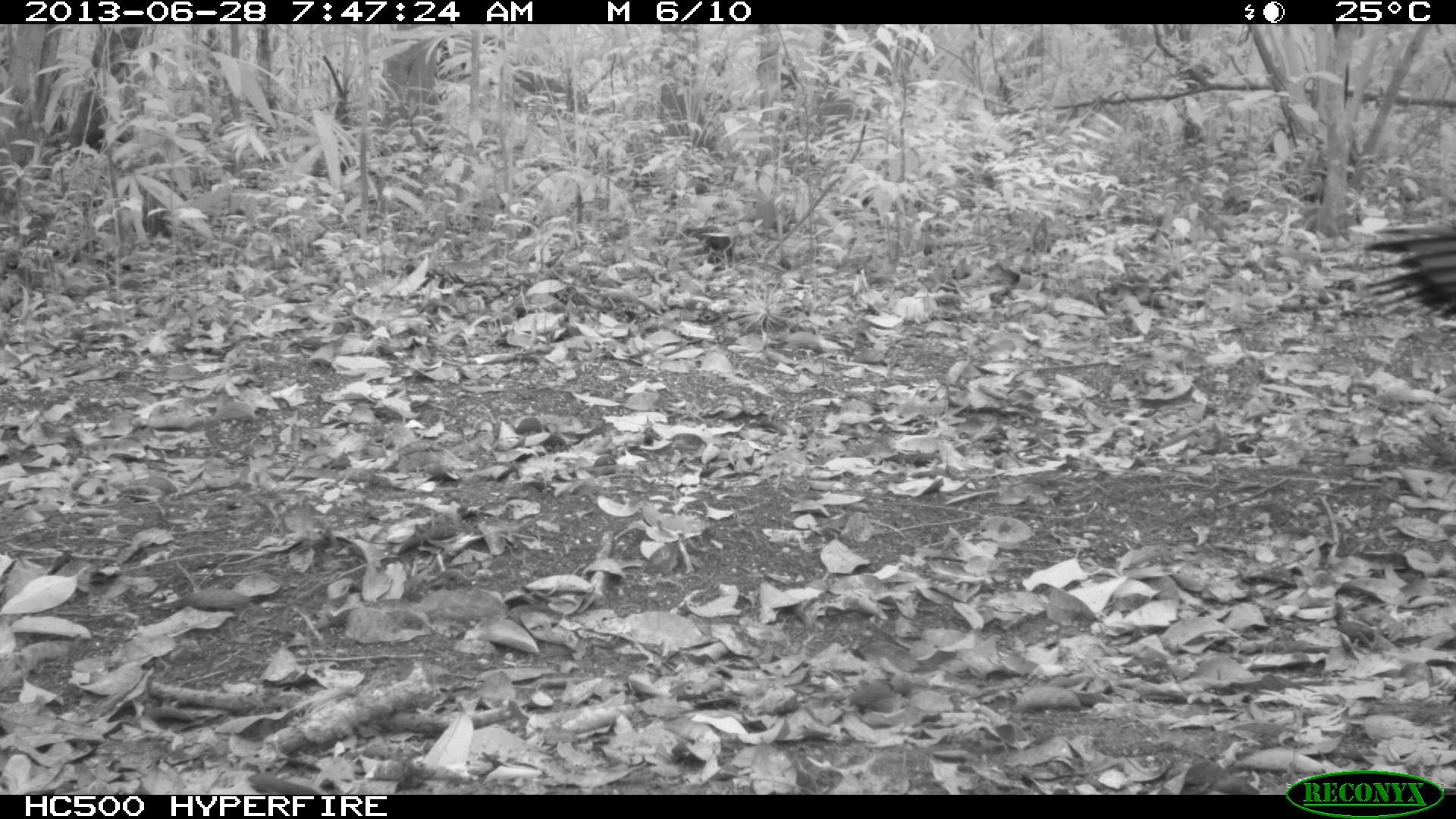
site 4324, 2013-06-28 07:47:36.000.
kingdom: Animalia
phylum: Chordata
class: Aves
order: Galliformes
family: Phasianidae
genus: Meleagris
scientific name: Meleagris ocellata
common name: ocellated turkey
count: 1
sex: male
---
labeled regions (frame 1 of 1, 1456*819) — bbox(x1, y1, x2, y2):
meleagris ocellata: bbox(1362, 214, 1454, 321)